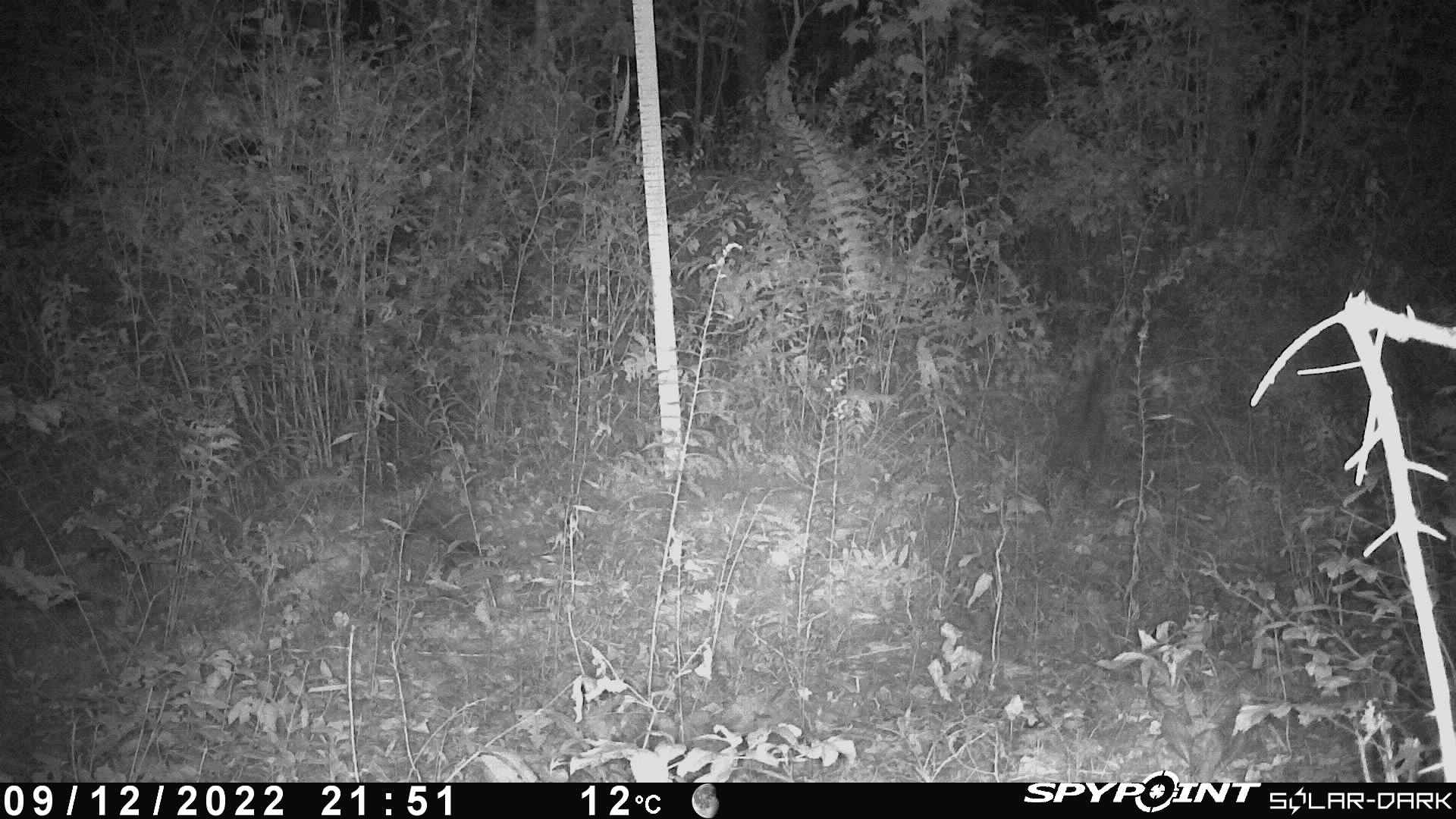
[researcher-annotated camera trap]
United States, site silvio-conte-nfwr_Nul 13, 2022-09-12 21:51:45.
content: unidentified animal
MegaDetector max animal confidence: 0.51